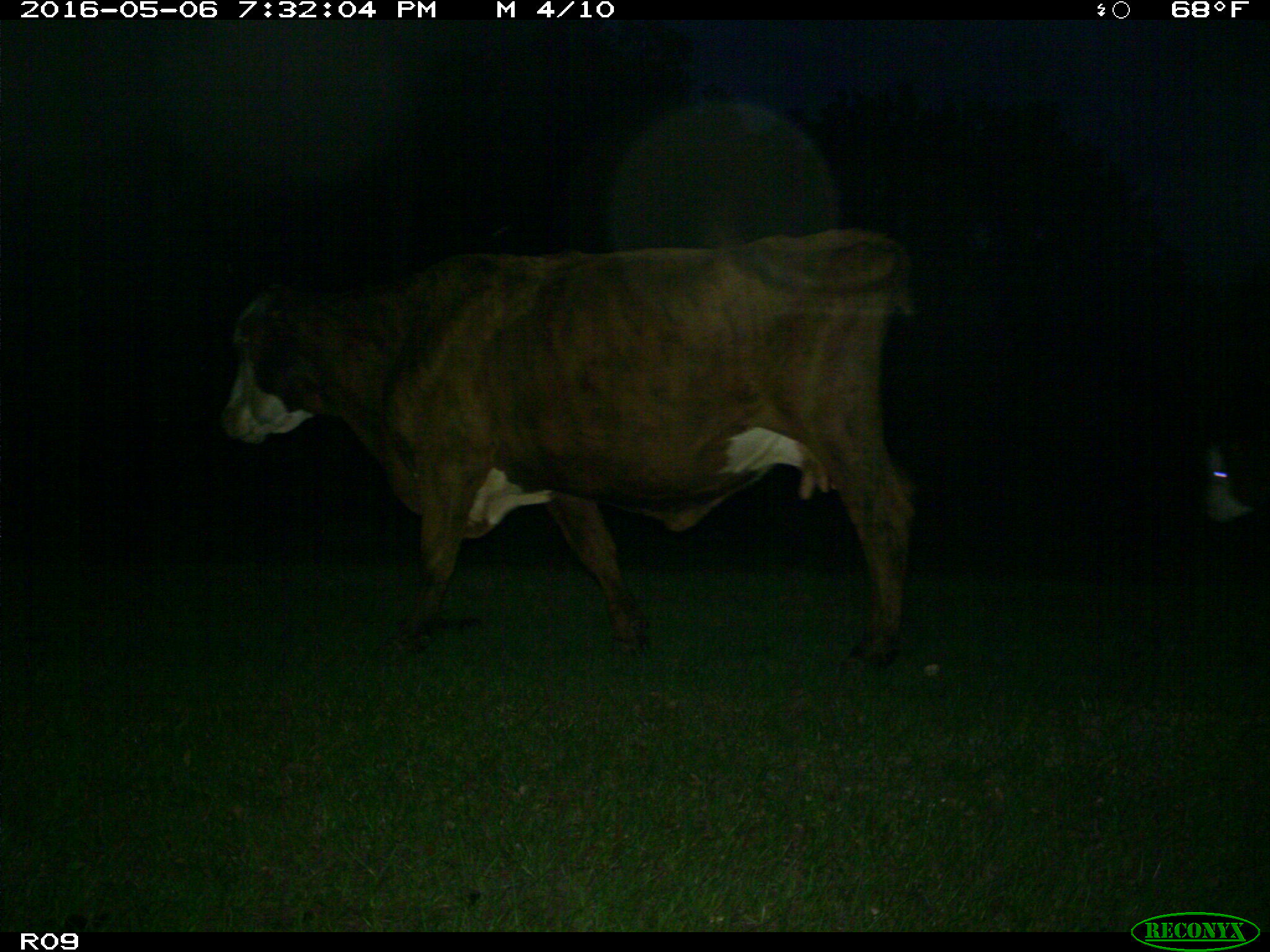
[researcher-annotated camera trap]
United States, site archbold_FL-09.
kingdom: Animalia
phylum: Chordata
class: Mammalia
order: Artiodactyla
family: Bovidae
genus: Bos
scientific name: Bos taurus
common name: domestic cow